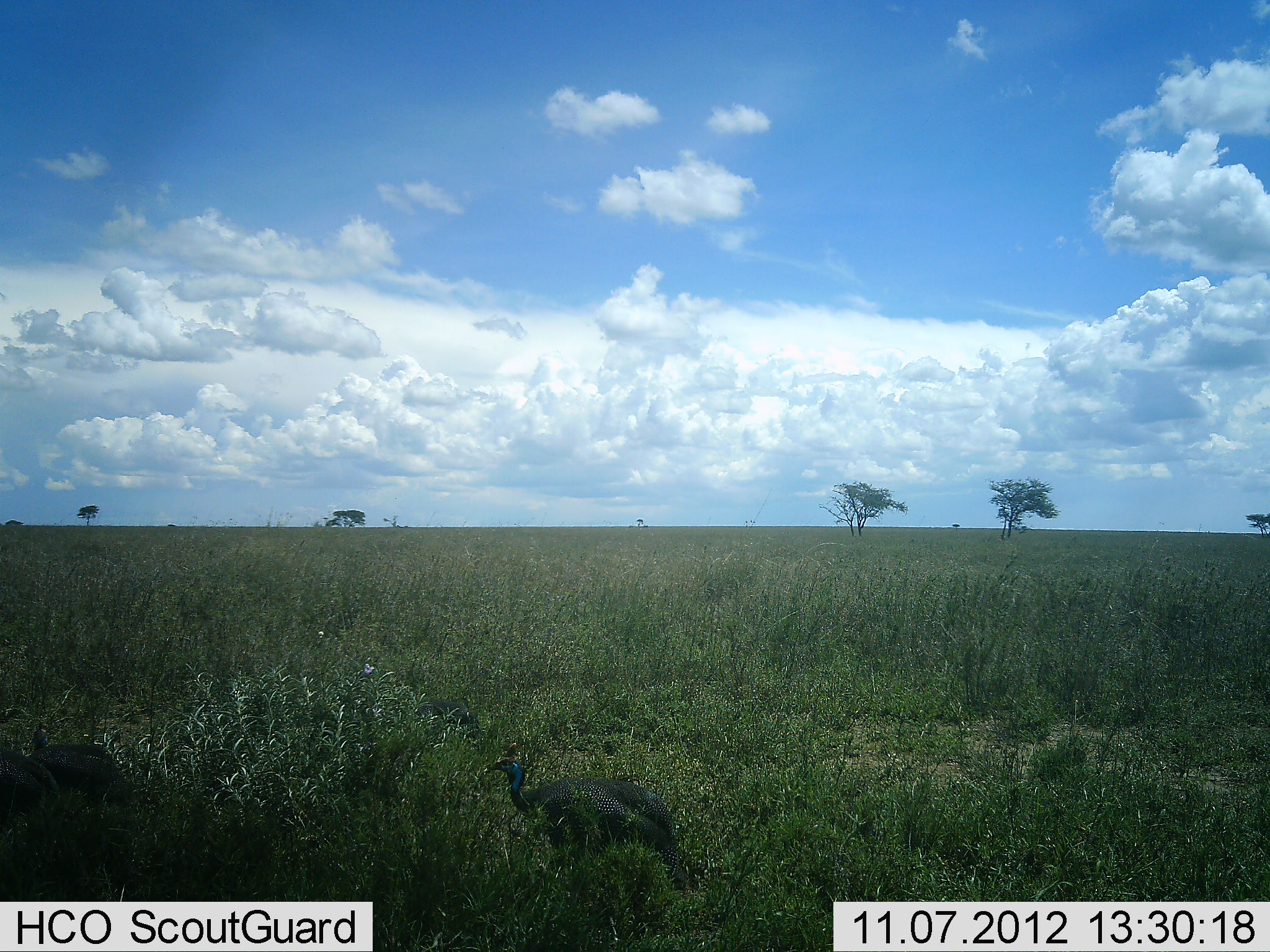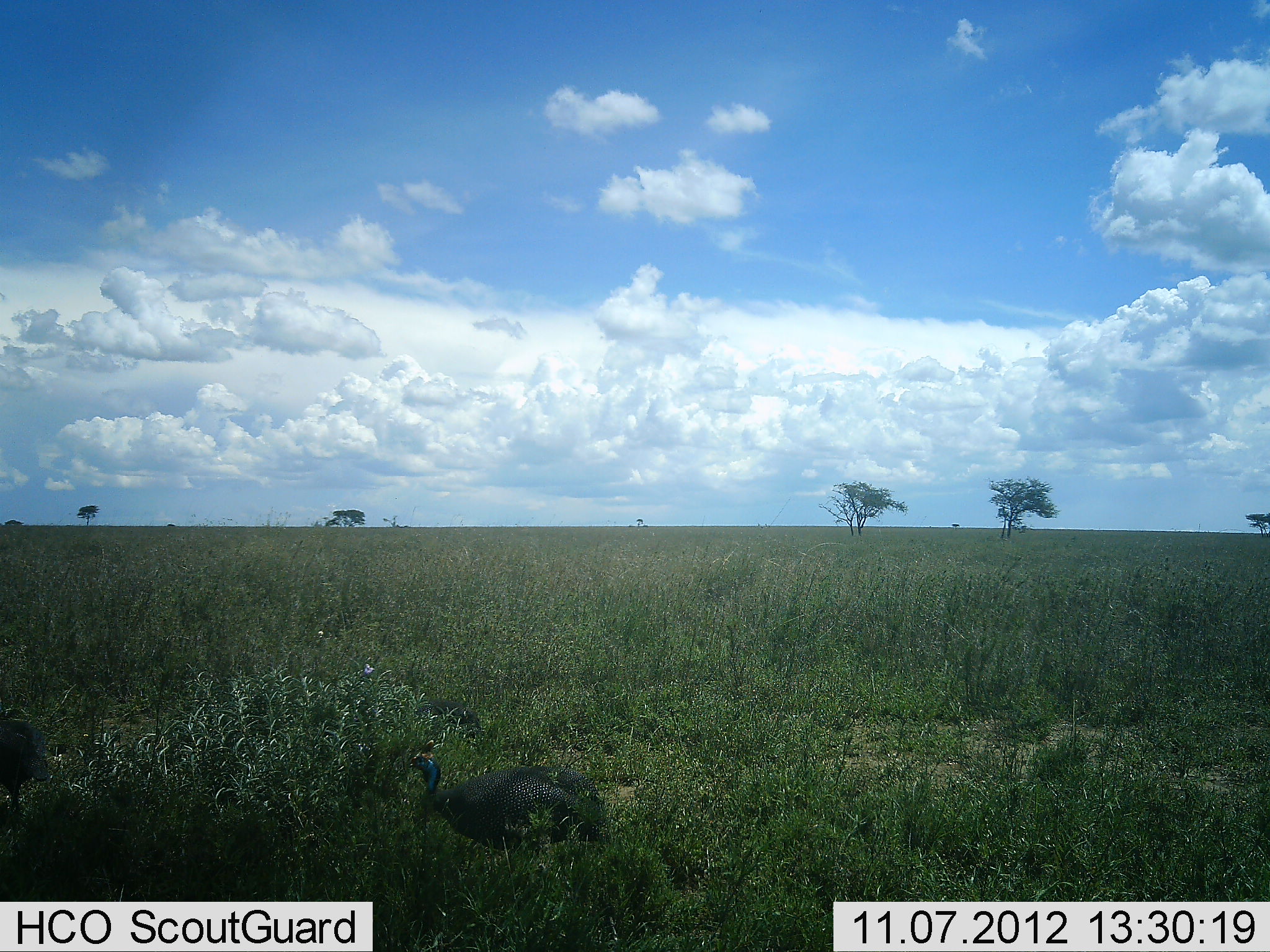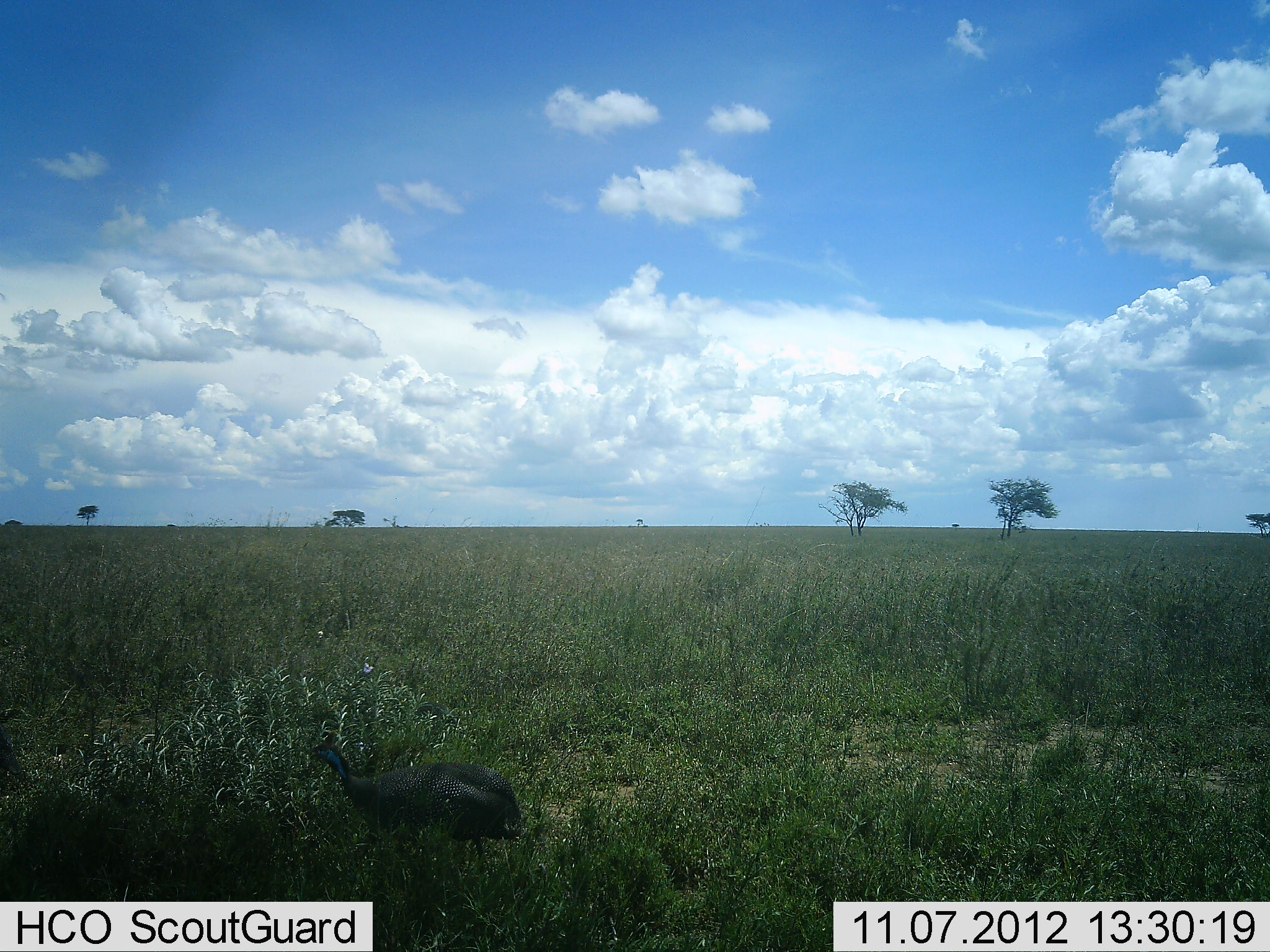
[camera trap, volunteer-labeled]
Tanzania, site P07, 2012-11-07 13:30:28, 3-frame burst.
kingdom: Animalia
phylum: Chordata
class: Aves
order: Galliformes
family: Numididae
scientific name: Numididae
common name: guinea fowl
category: guineafowl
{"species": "guineafowl (guinea fowl) (Numididae)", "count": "2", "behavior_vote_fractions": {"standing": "0%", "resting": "0%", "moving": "100%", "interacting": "0%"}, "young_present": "0%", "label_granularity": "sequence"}